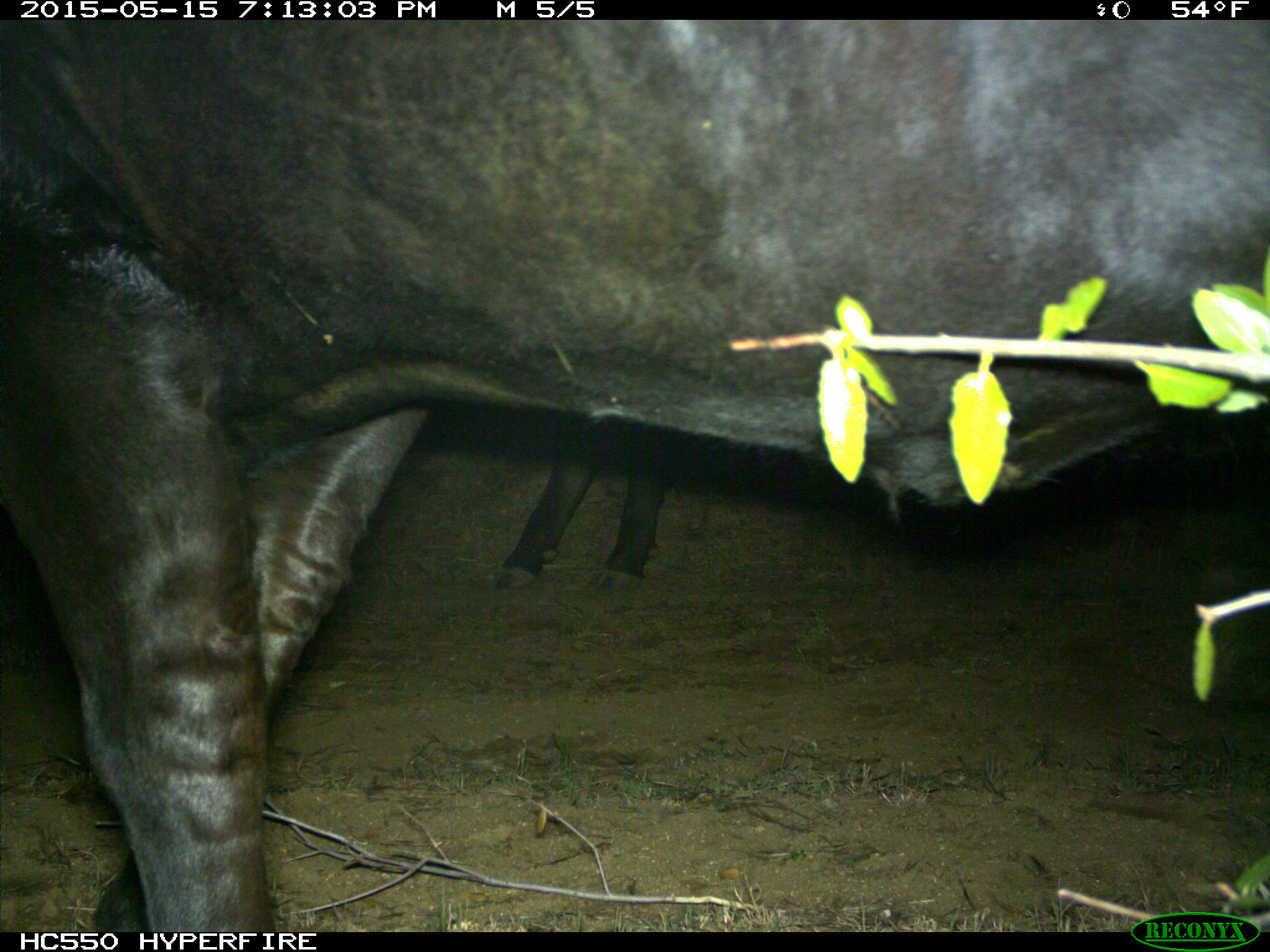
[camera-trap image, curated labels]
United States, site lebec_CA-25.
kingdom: Animalia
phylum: Chordata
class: Mammalia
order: Artiodactyla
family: Bovidae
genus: Bos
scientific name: Bos taurus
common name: domestic cow